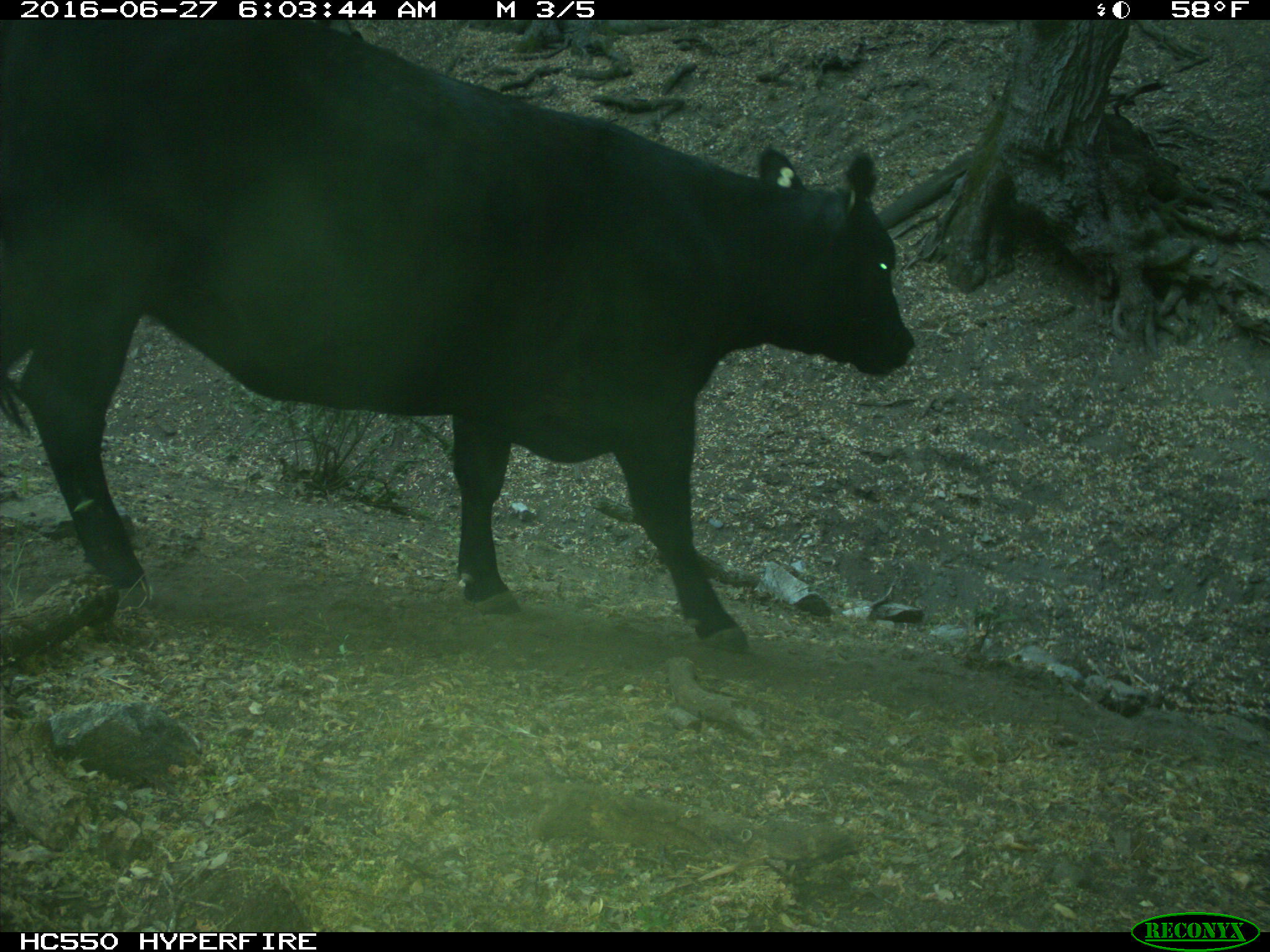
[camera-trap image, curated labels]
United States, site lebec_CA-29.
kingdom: Animalia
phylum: Chordata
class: Mammalia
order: Artiodactyla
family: Bovidae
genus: Bos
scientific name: Bos taurus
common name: domestic cow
Bos taurus (domestic cow).